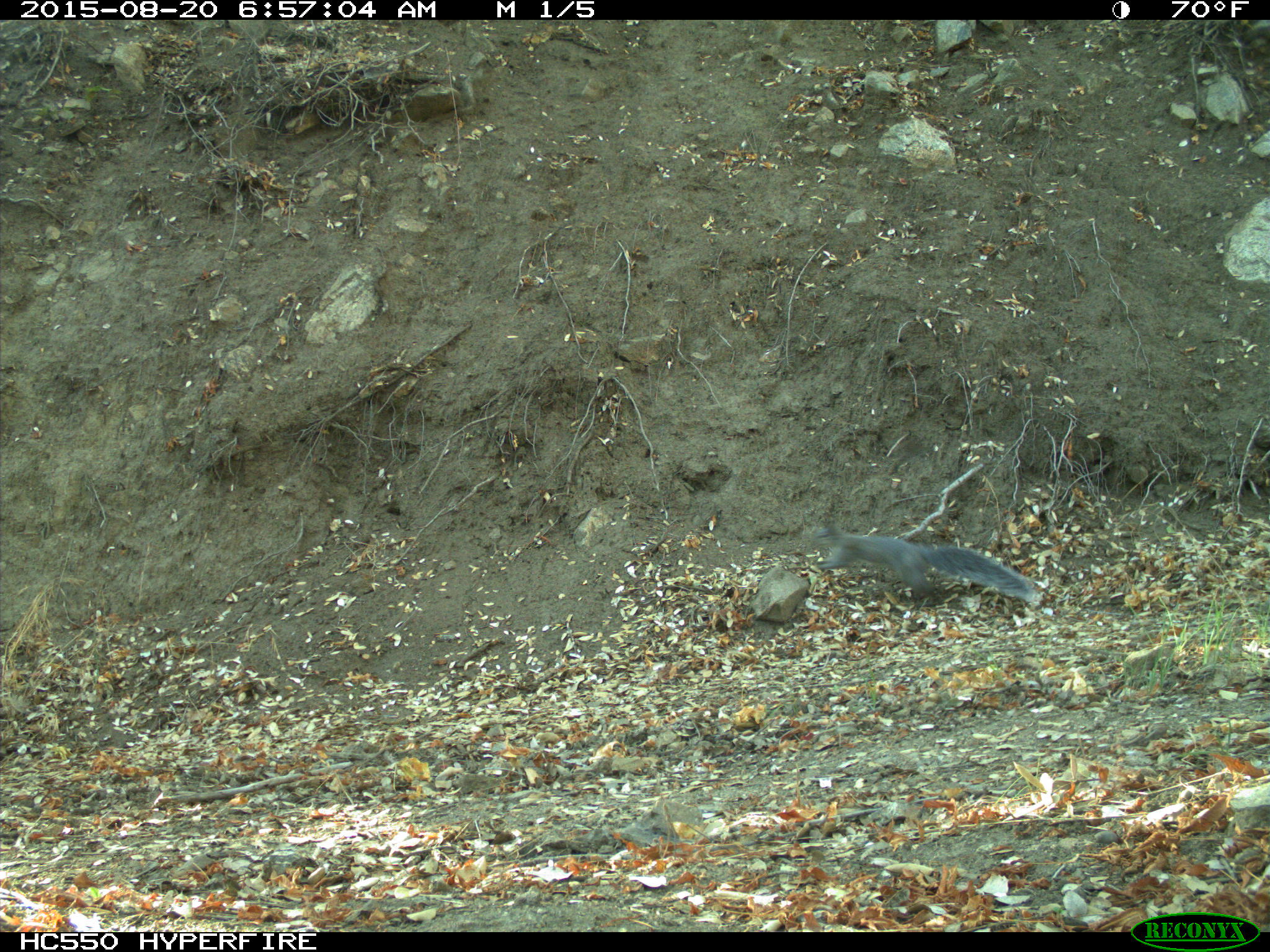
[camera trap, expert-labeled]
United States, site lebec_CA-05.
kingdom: Animalia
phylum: Chordata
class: Mammalia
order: Rodentia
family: Sciuridae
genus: Sciurus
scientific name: Sciurus carolinensis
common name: eastern gray squirrel